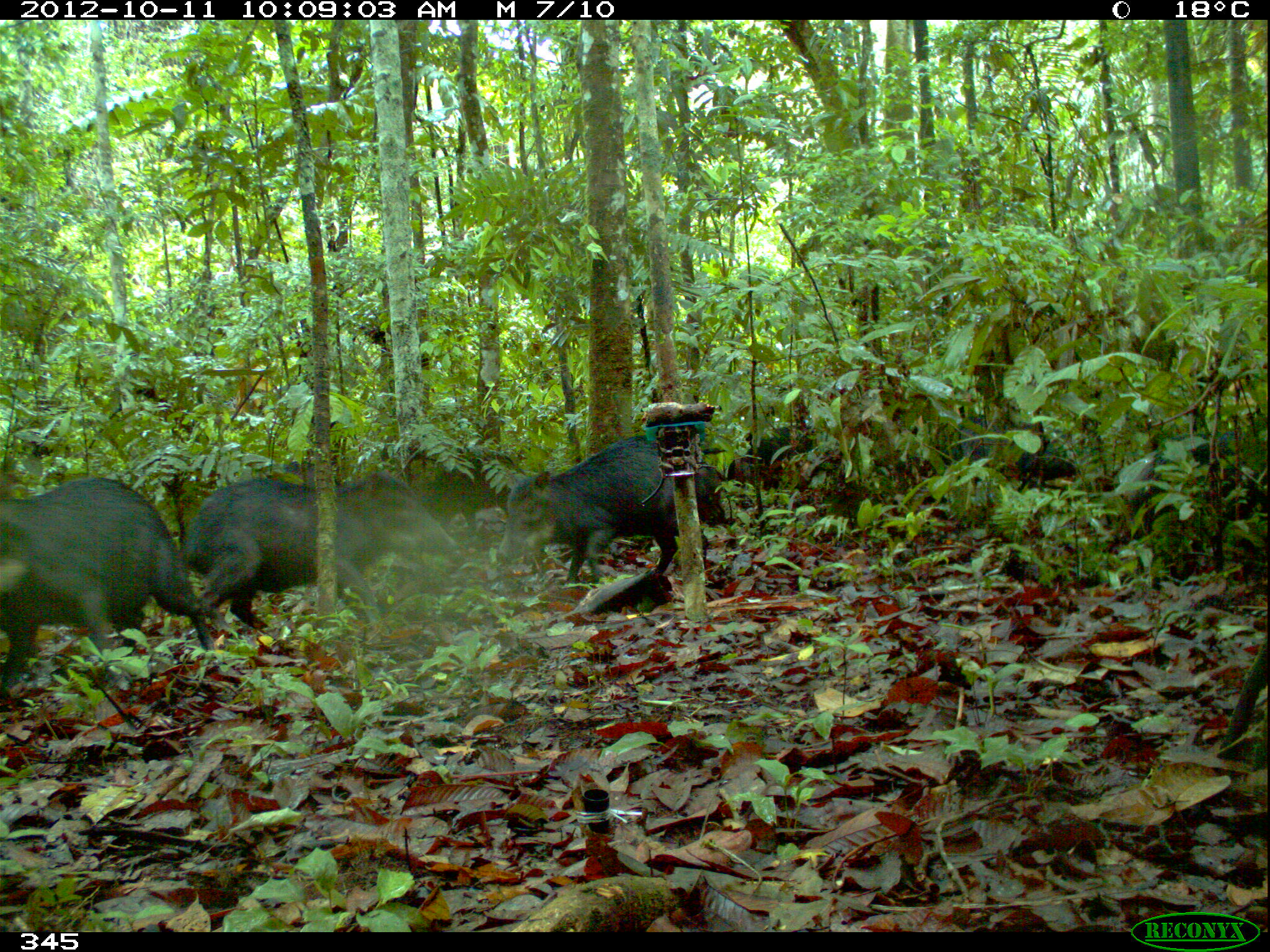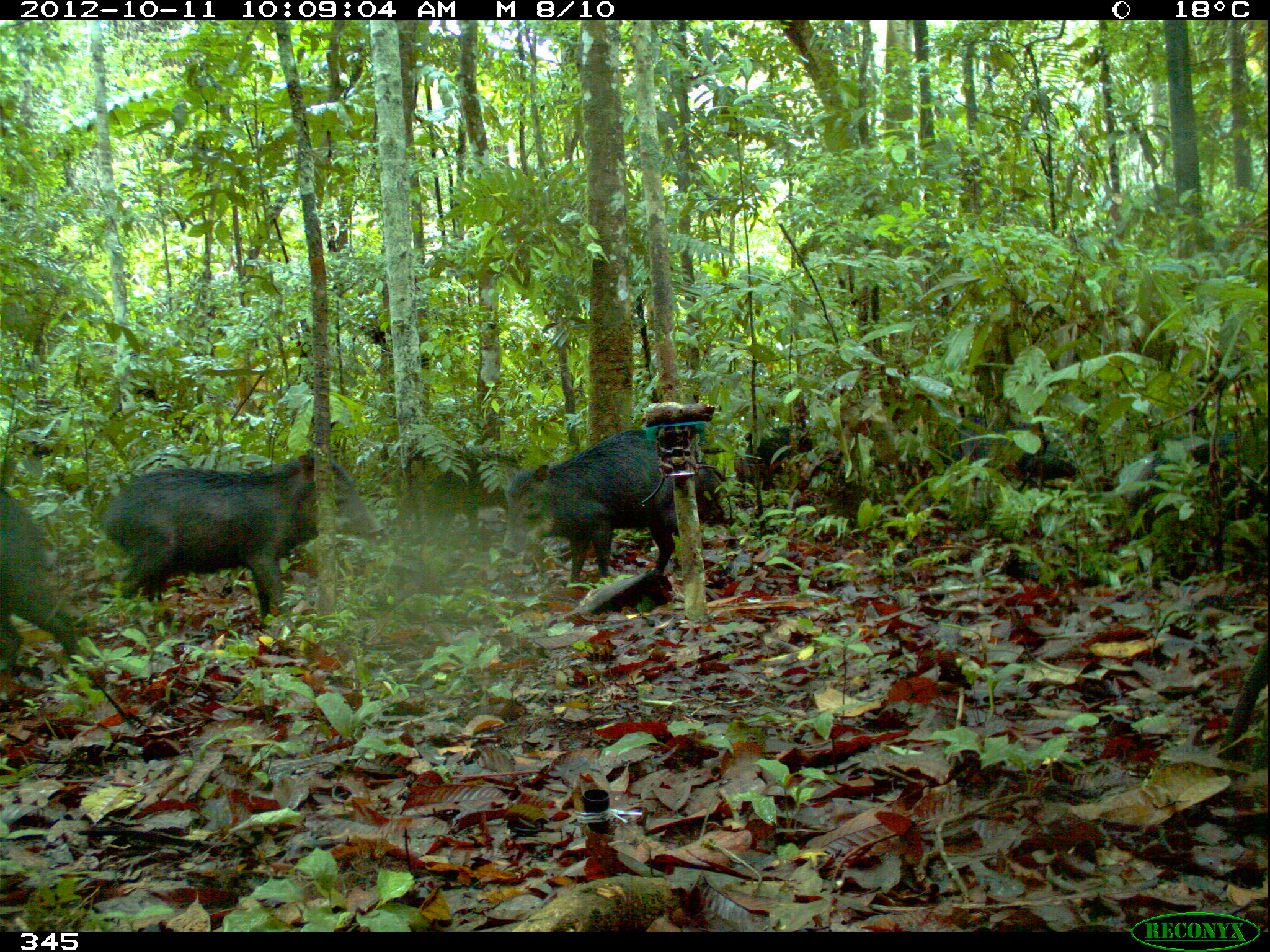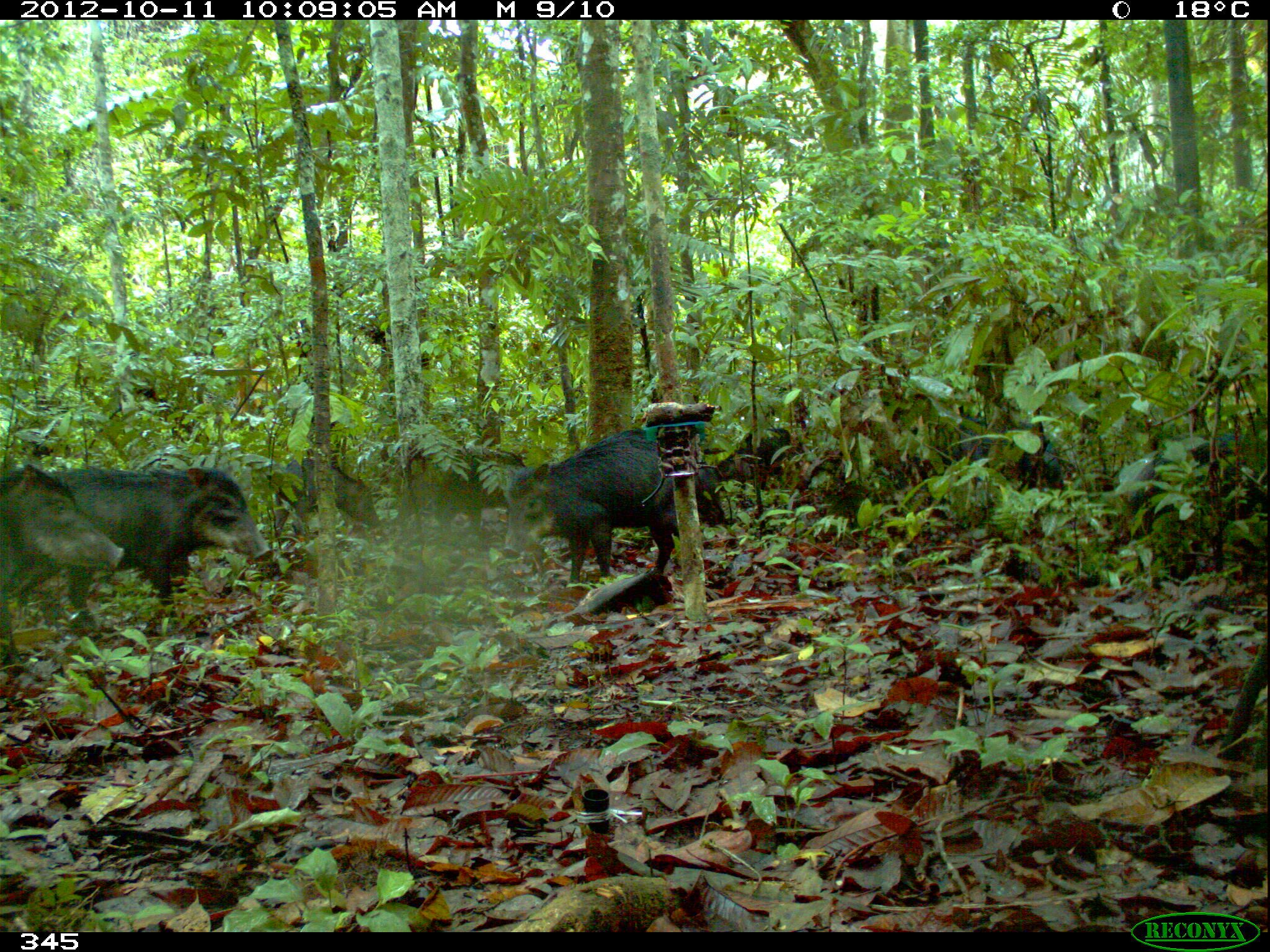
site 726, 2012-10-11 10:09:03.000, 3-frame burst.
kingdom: Animalia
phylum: Chordata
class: Mammalia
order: Artiodactyla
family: Tayassuidae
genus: Tayassu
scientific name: Tayassu pecari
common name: white-lipped peccary